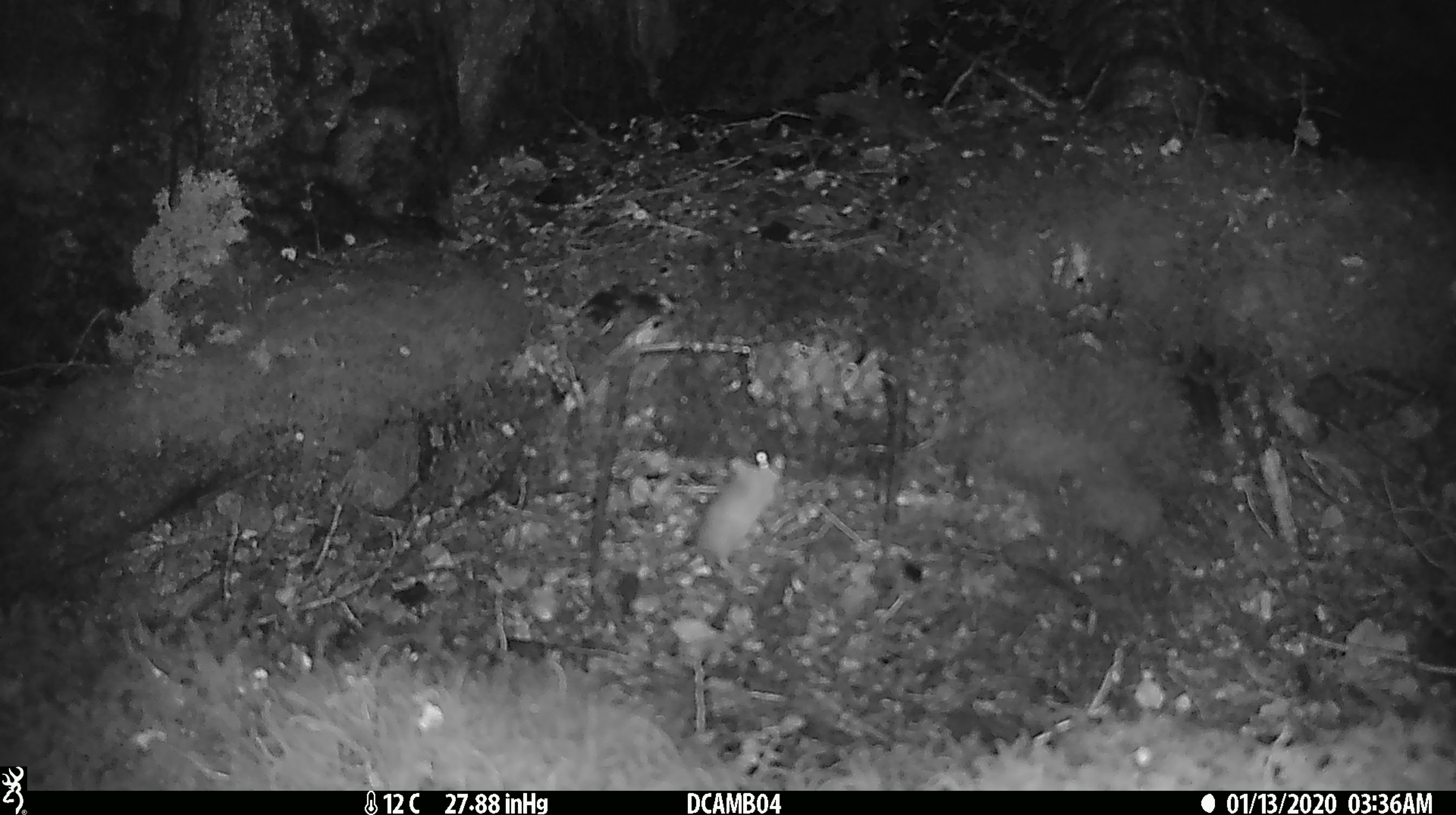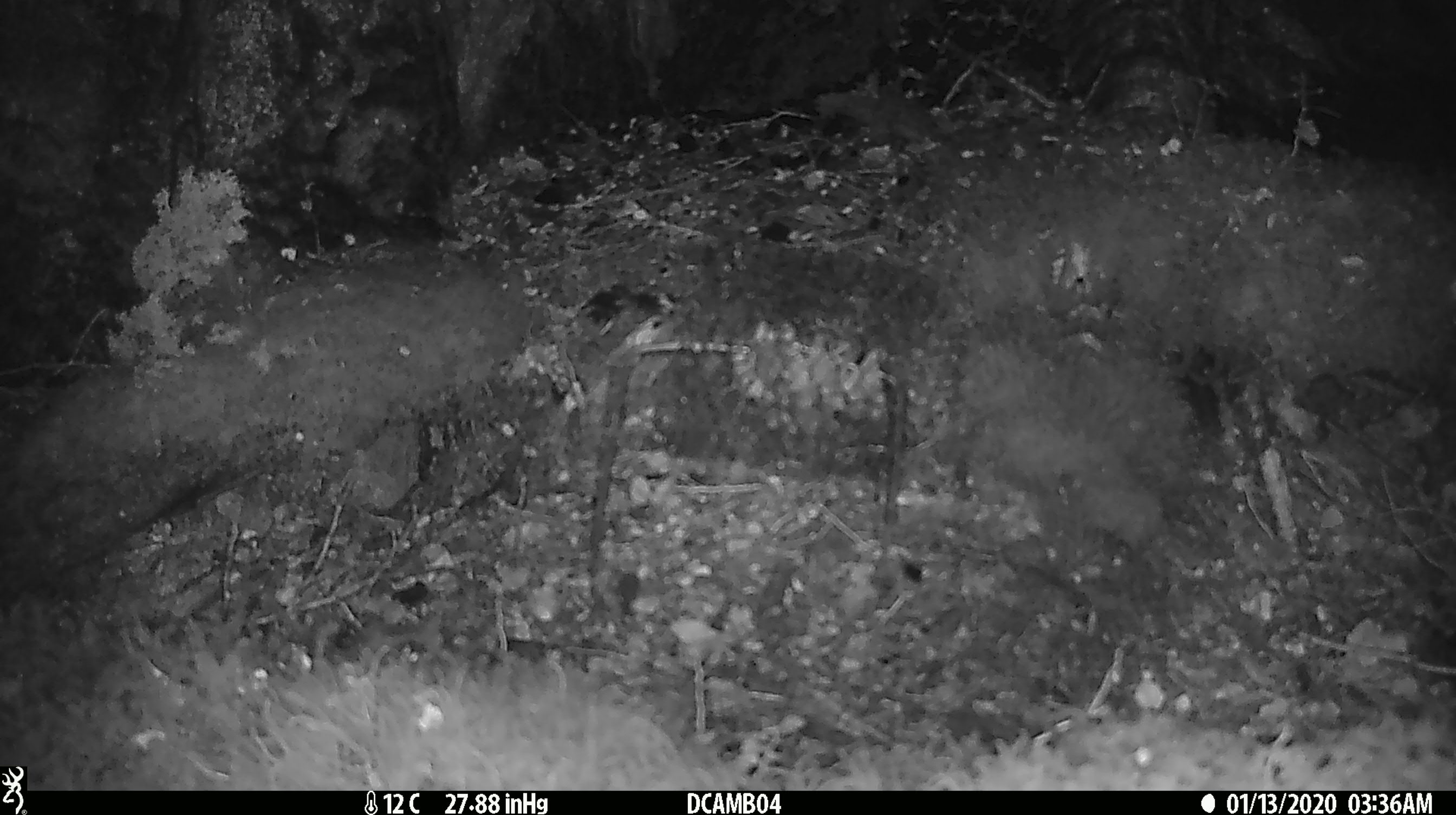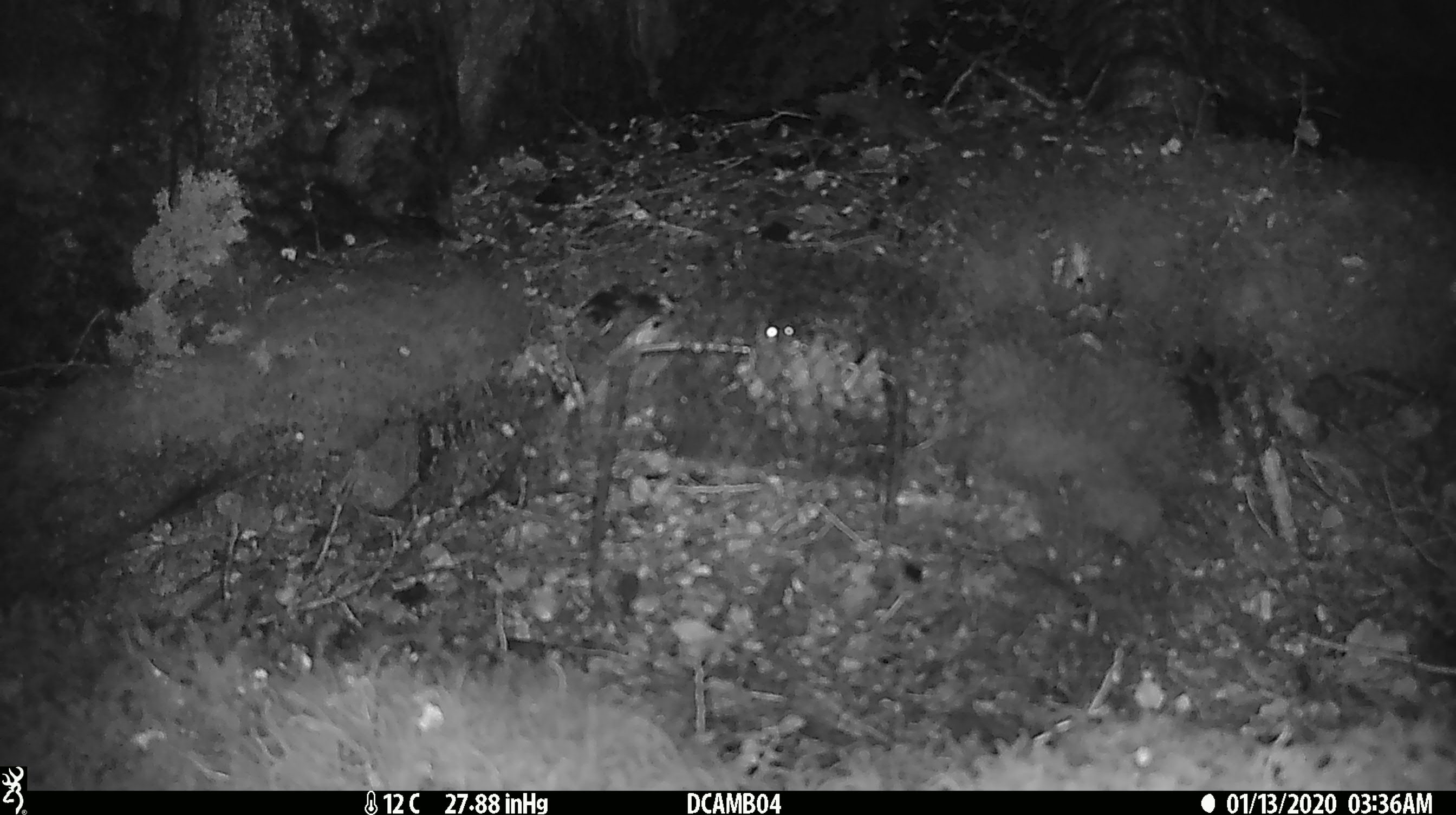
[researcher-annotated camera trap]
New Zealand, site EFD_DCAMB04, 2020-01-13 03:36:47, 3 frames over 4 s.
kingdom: Animalia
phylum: Chordata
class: Mammalia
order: Rodentia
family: Muridae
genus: Mus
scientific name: Mus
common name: mouse